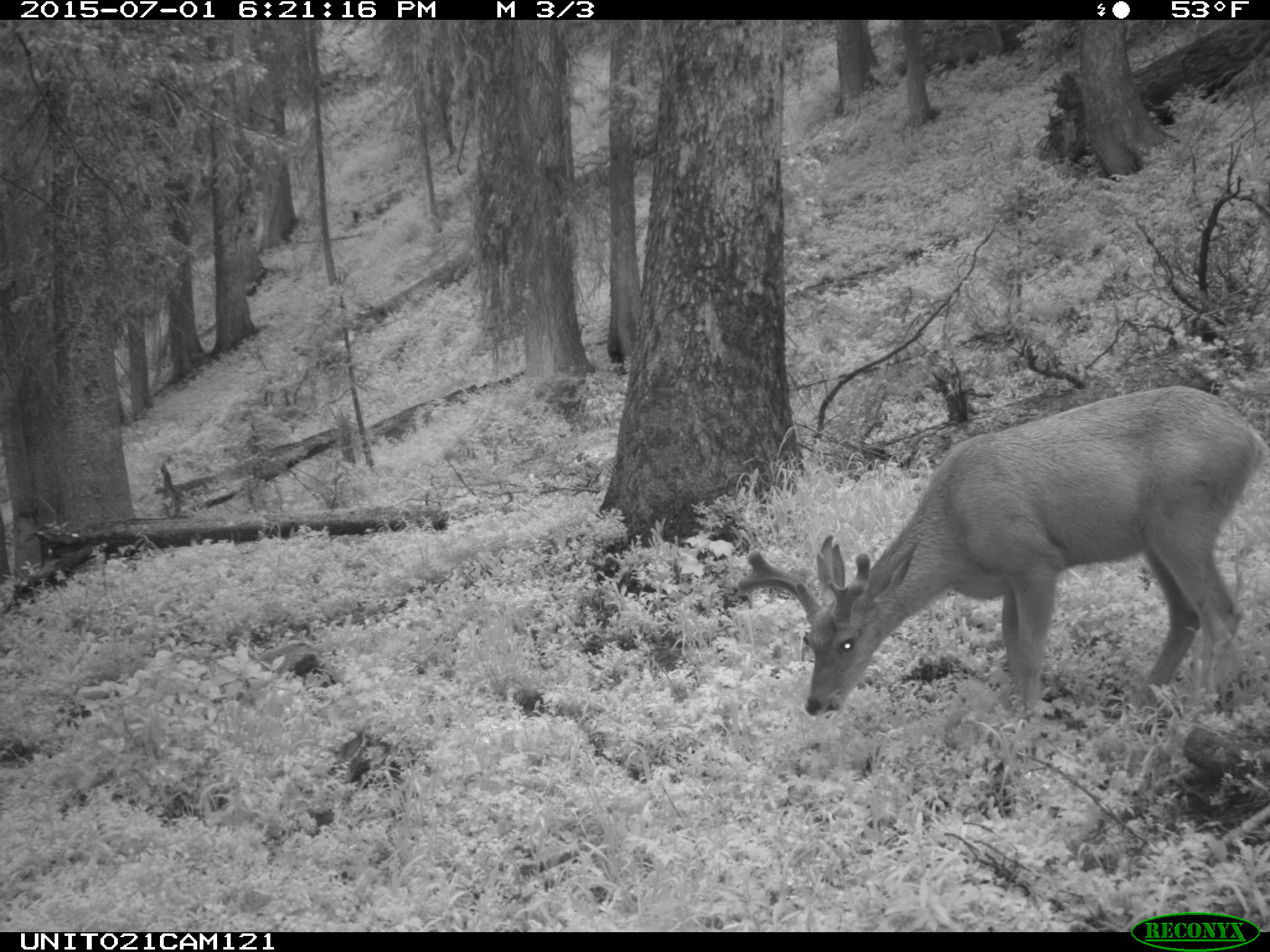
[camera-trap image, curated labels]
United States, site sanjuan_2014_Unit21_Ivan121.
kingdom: Animalia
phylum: Chordata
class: Mammalia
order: Artiodactyla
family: Cervidae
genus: Odocoileus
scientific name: Odocoileus hemionus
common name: mule deer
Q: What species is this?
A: Odocoileus hemionus (mule deer).